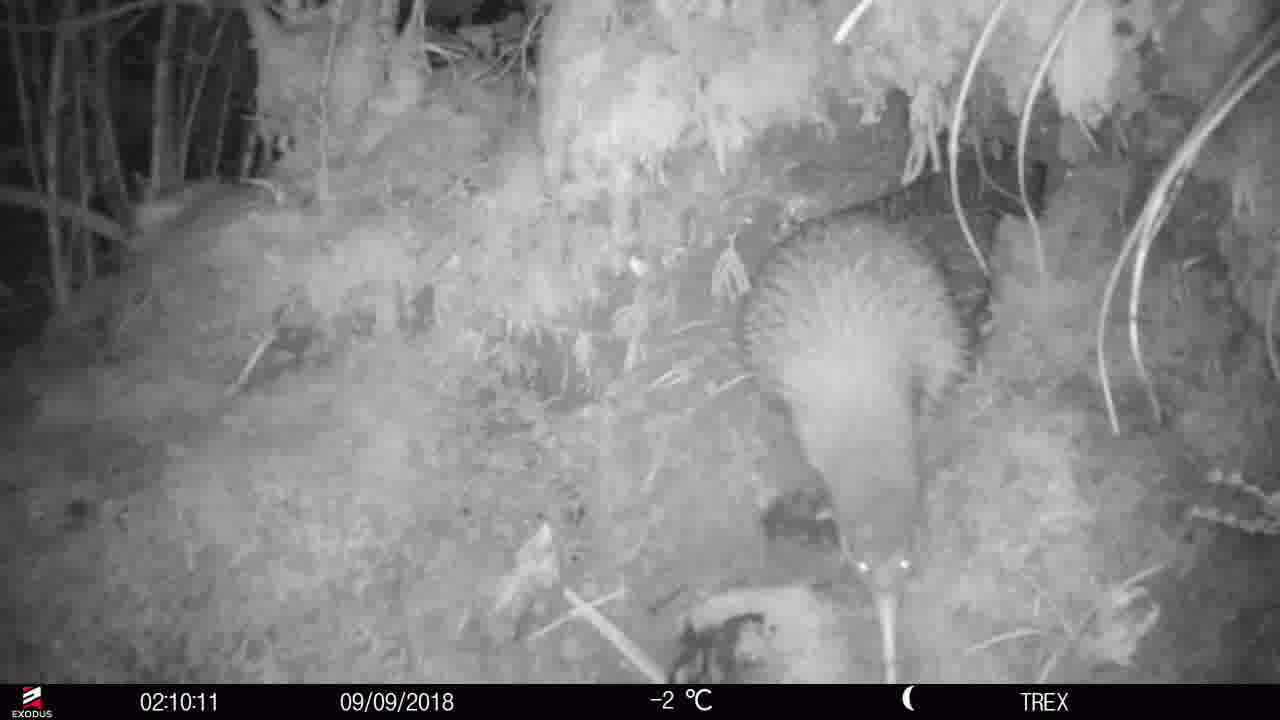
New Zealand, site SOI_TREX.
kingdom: Animalia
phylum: Chordata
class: Aves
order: Apterygiformes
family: Apterygidae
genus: Apteryx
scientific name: Apteryx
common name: kiwi